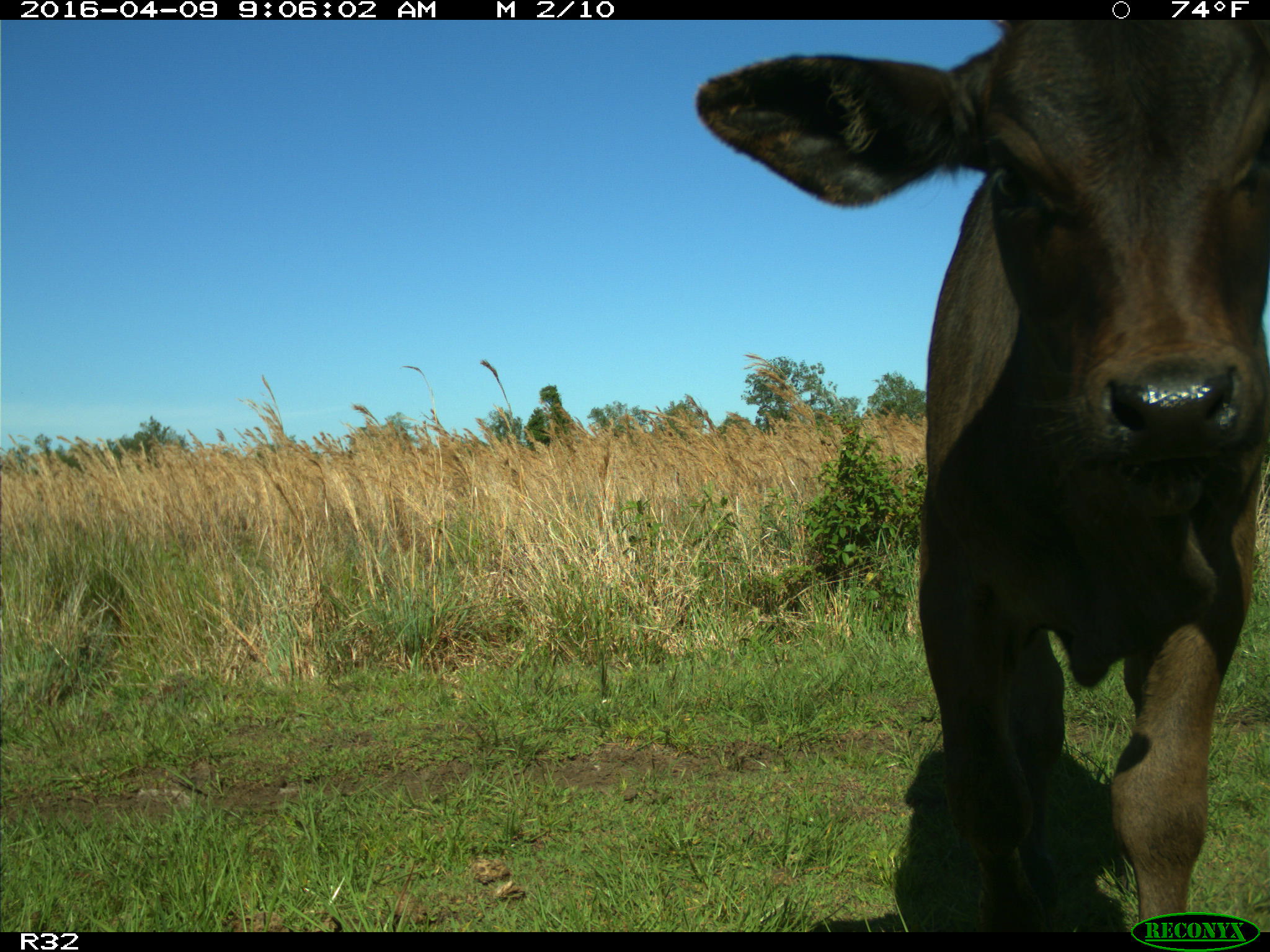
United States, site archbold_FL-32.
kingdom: Animalia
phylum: Chordata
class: Mammalia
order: Artiodactyla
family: Bovidae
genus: Bos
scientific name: Bos taurus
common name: domestic cow